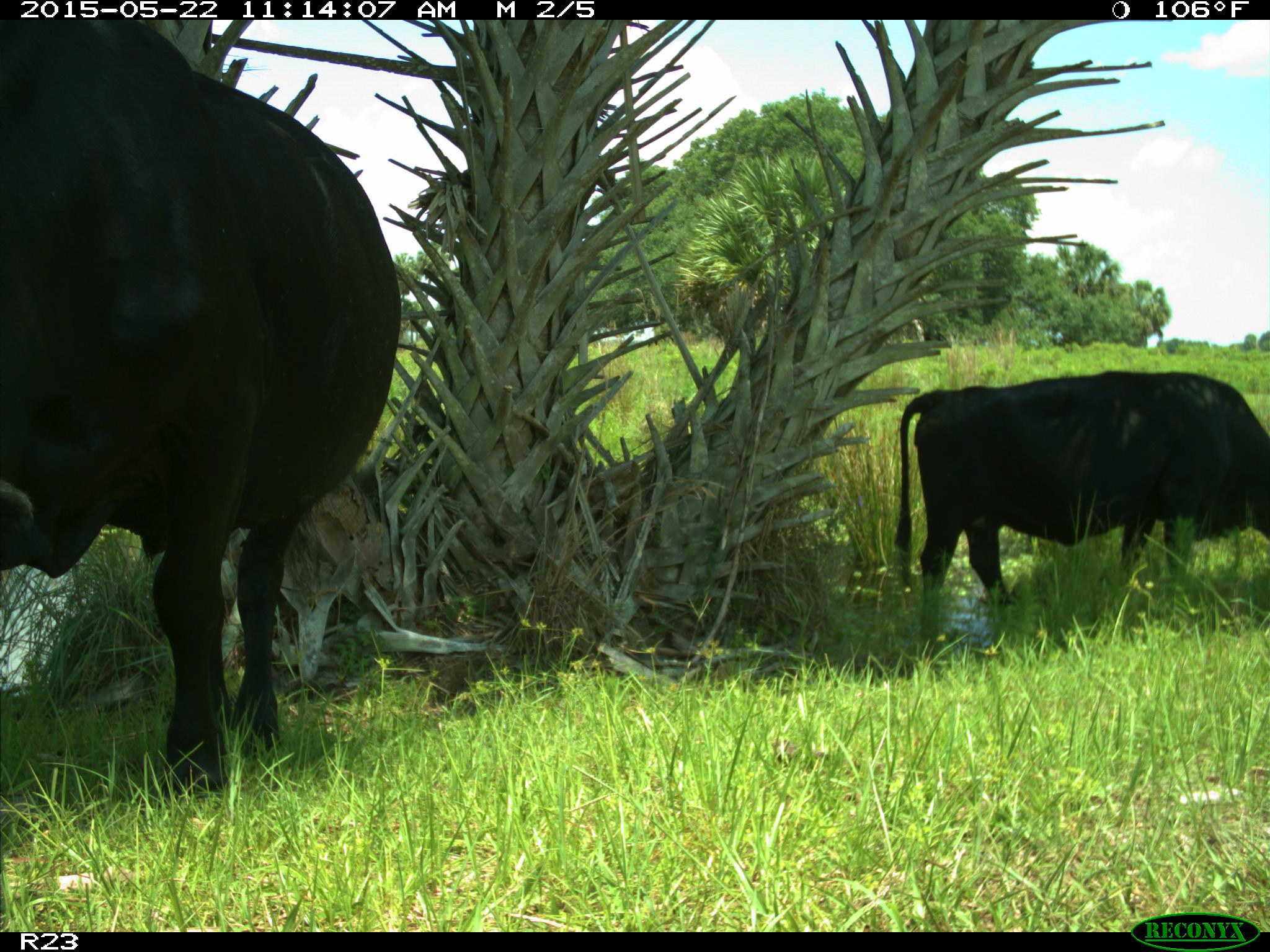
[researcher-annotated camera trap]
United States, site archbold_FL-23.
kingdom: Animalia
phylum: Chordata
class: Mammalia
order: Artiodactyla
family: Bovidae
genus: Bos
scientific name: Bos taurus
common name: domestic cow